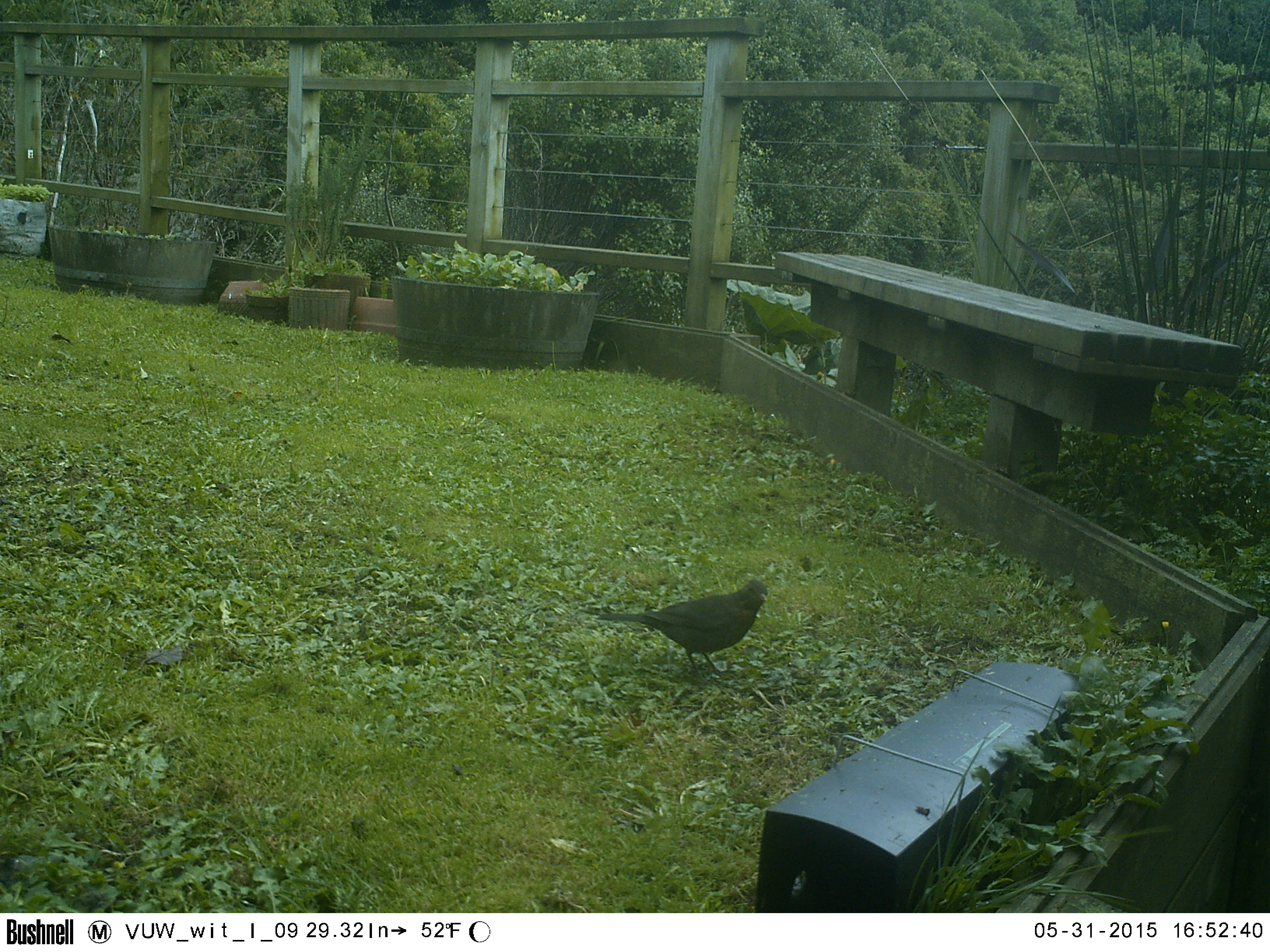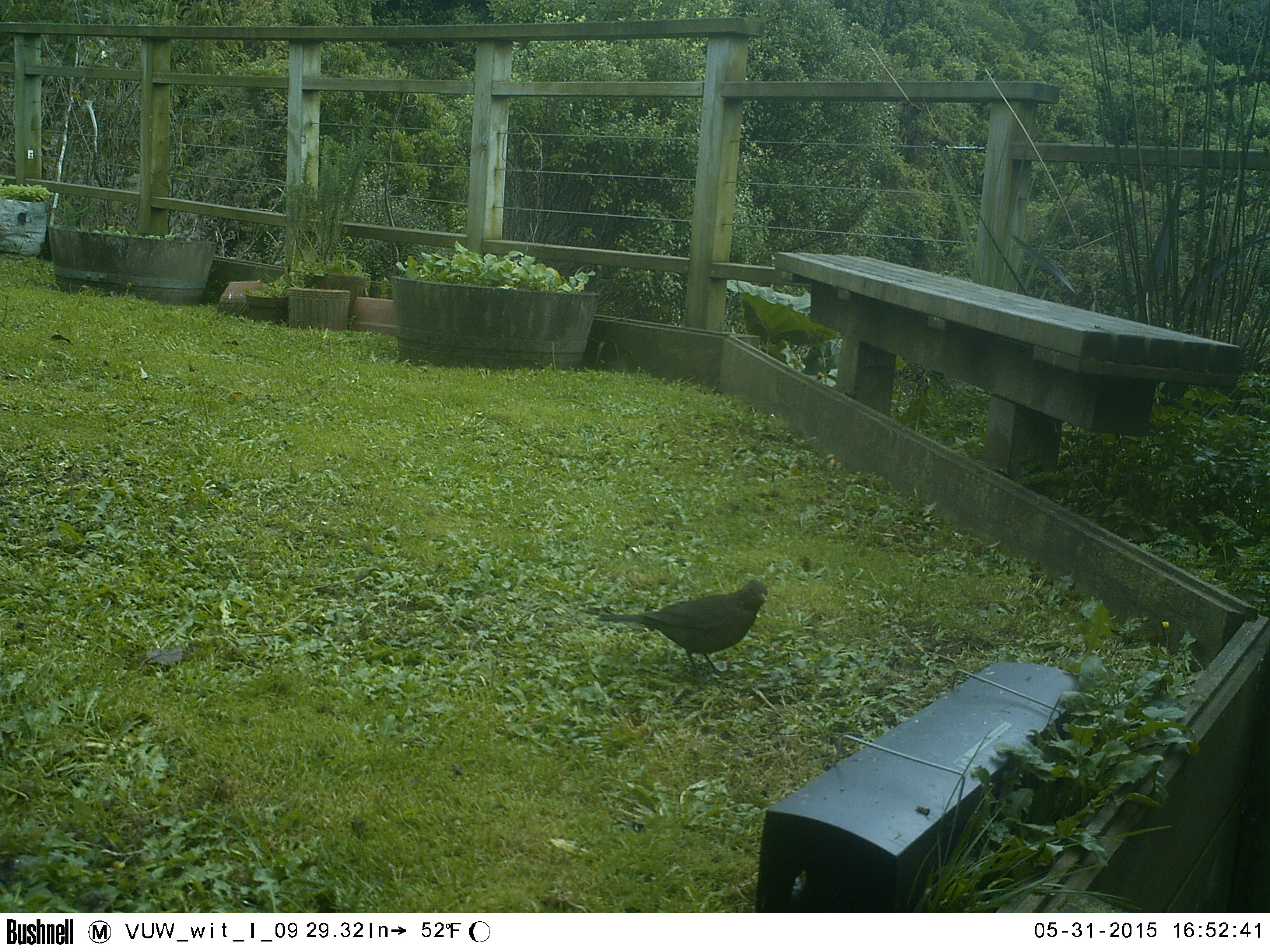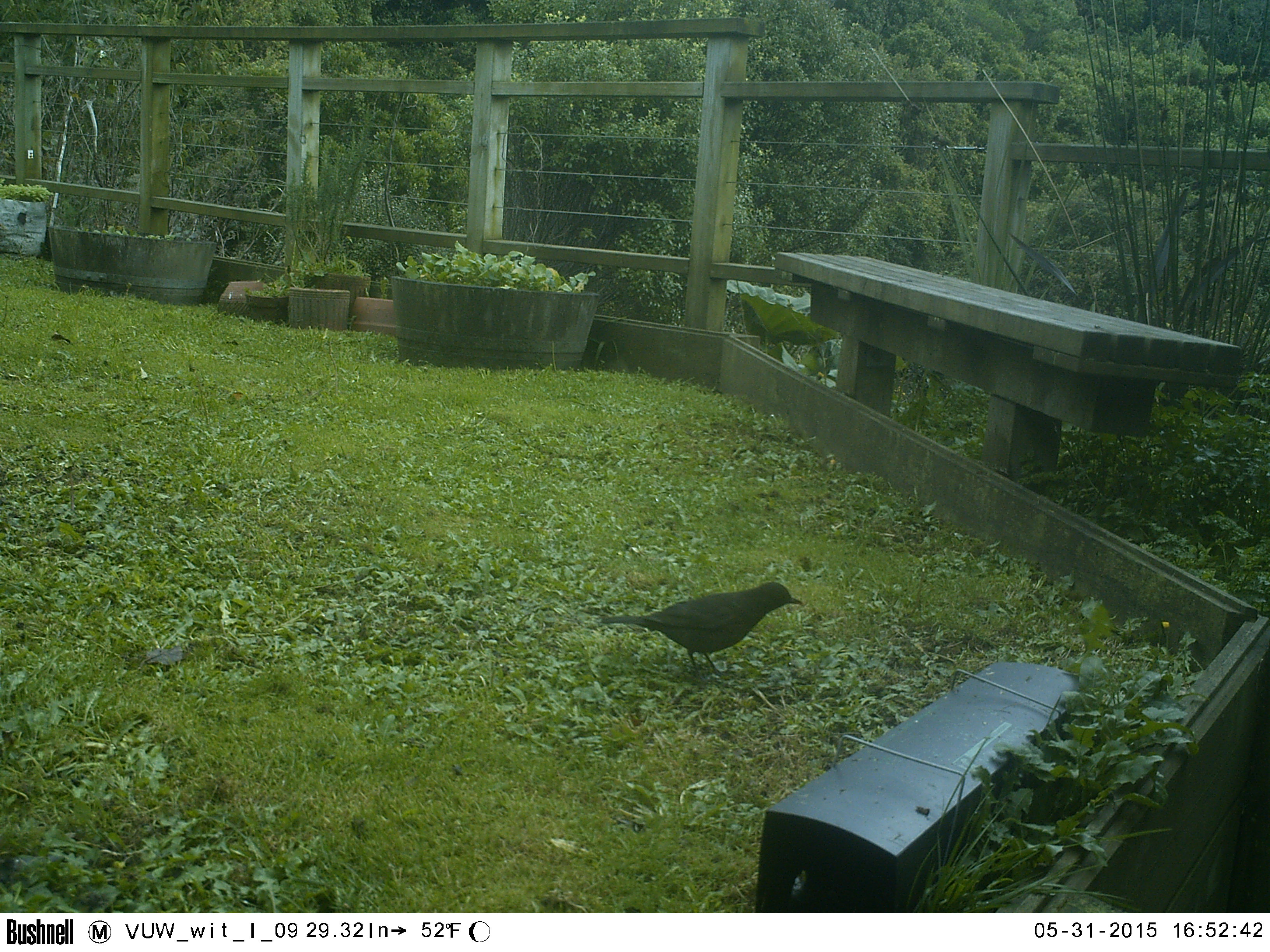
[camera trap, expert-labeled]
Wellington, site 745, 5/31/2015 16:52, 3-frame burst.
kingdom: Animalia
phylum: Chordata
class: Aves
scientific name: Aves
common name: bird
Bird (Aves).